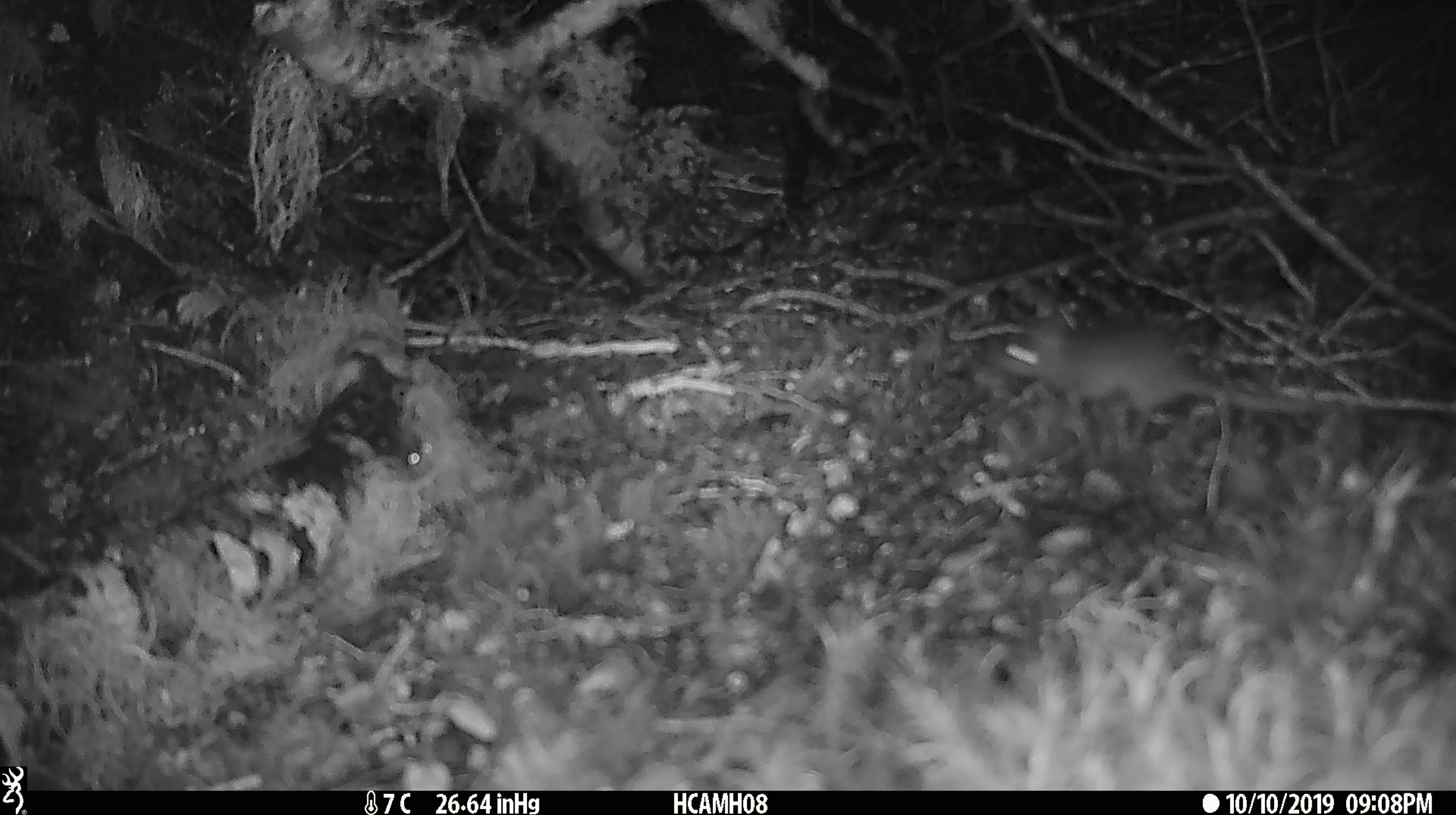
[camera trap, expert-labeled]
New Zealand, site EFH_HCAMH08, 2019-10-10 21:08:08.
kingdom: Animalia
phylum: Chordata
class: Mammalia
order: Rodentia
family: Muridae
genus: Mus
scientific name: Mus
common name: mouse